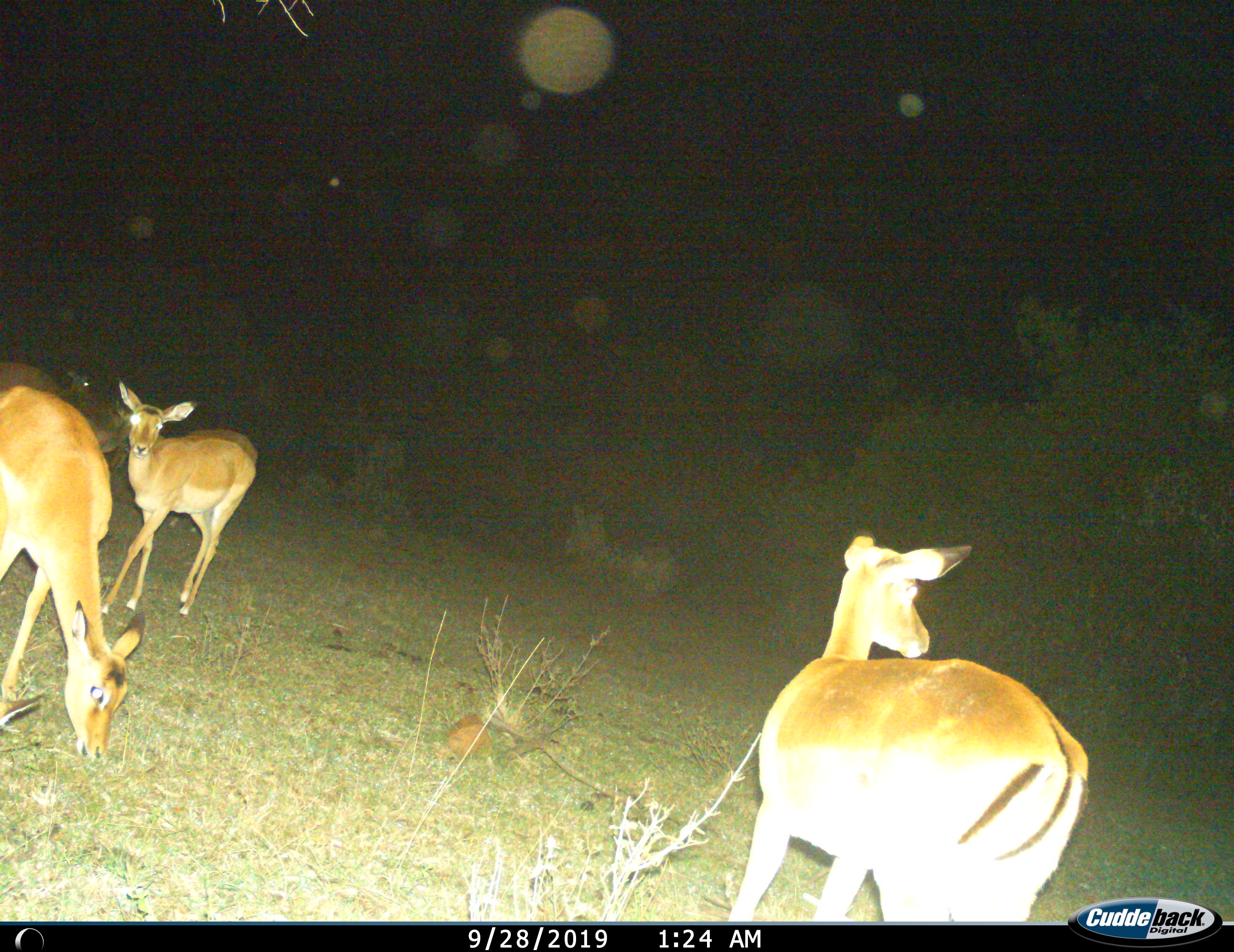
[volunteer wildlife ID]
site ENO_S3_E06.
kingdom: Animalia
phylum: Chordata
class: Mammalia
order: Artiodactyla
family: Bovidae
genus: Aepyceros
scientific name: Aepyceros melampus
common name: impala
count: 3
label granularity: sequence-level